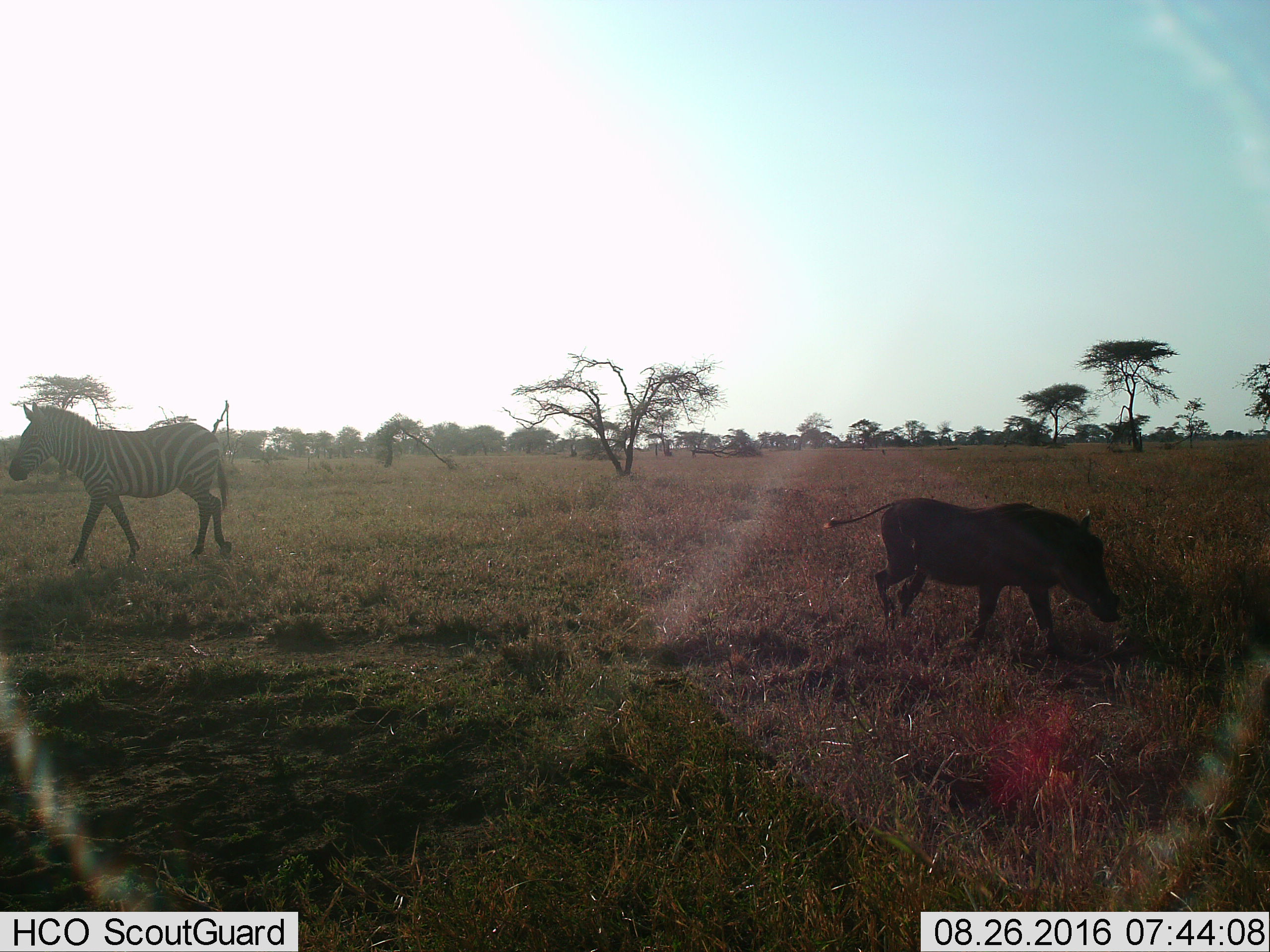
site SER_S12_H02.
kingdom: Animalia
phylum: Chordata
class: Mammalia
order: Artiodactyla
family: Suidae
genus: Phacochoerus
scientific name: Phacochoerus africanus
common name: warthog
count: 1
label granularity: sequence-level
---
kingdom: Animalia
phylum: Chordata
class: Mammalia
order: Perissodactyla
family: Equidae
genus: Equus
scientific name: Equus quagga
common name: plains zebra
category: zebraplains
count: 1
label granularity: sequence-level